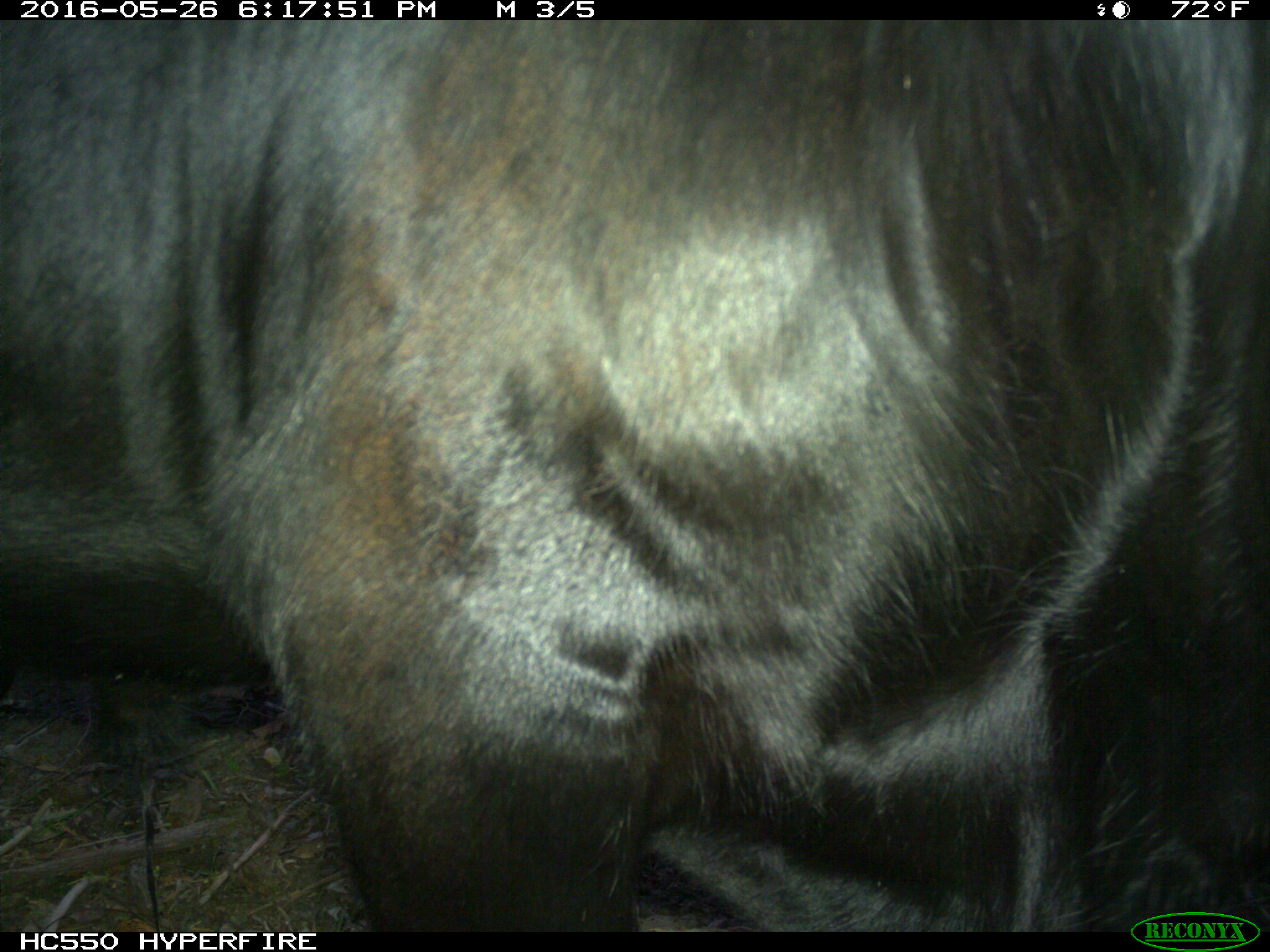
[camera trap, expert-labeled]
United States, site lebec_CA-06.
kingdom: Animalia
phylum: Chordata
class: Mammalia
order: Artiodactyla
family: Bovidae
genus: Bos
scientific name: Bos taurus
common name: domestic cow